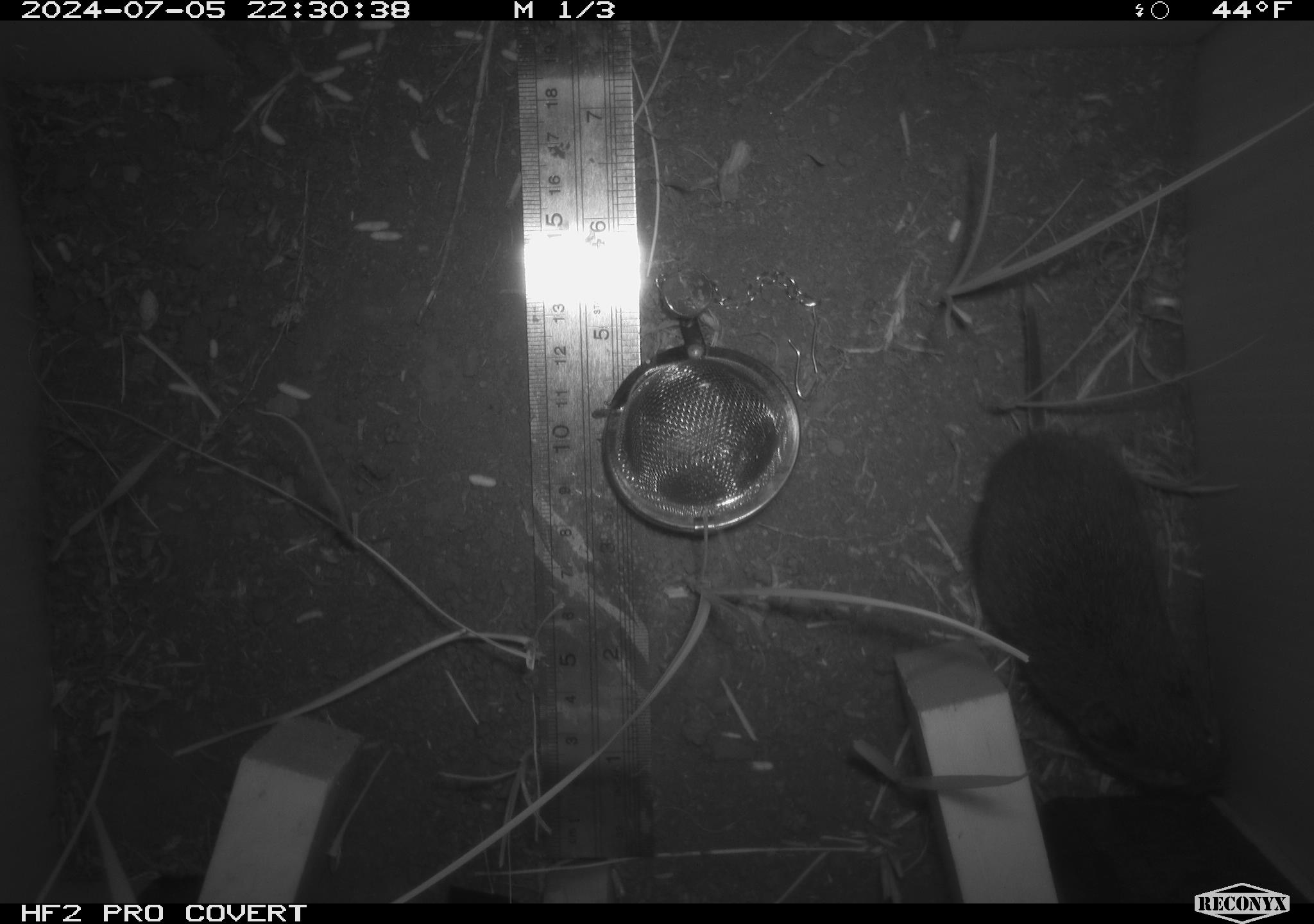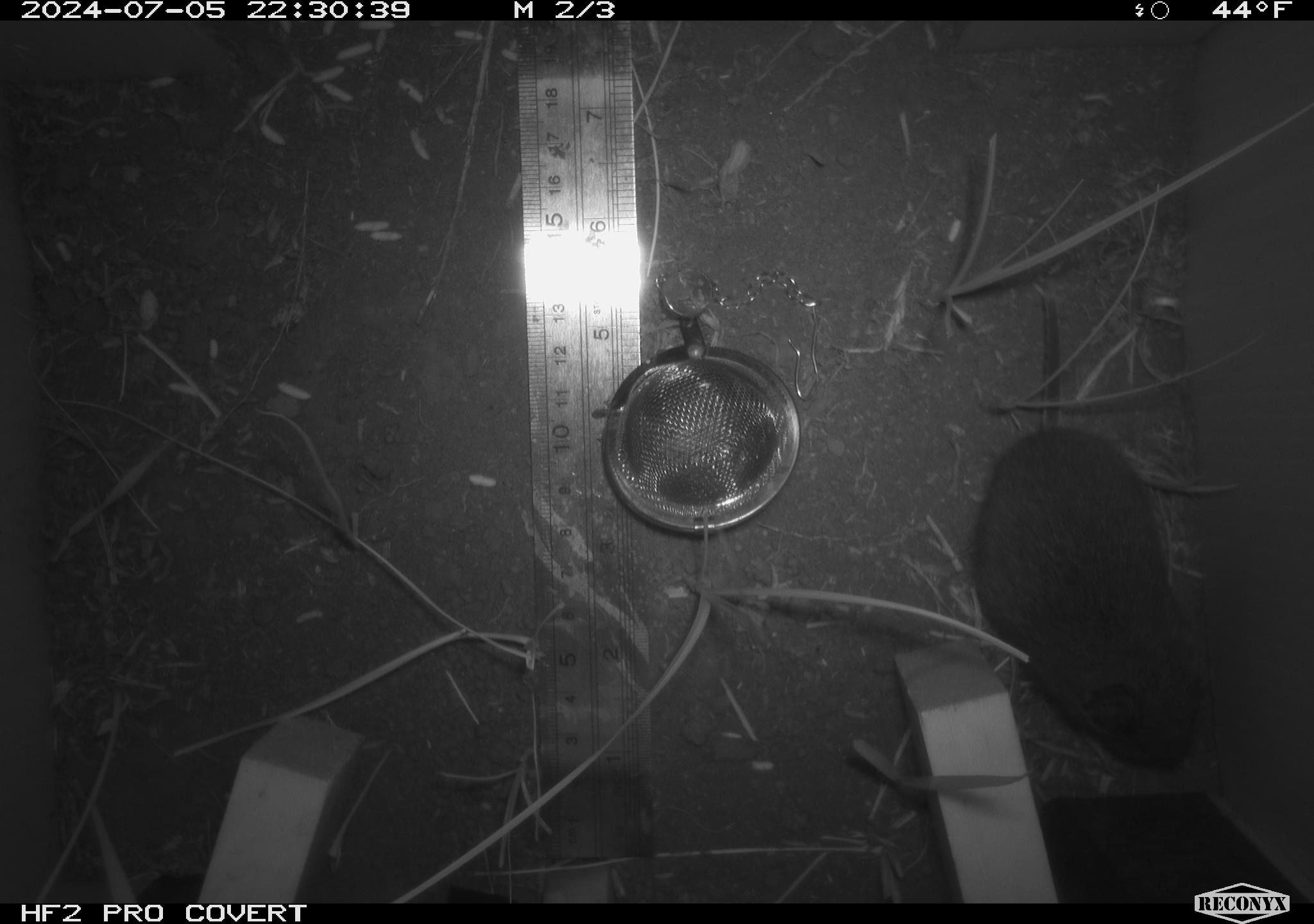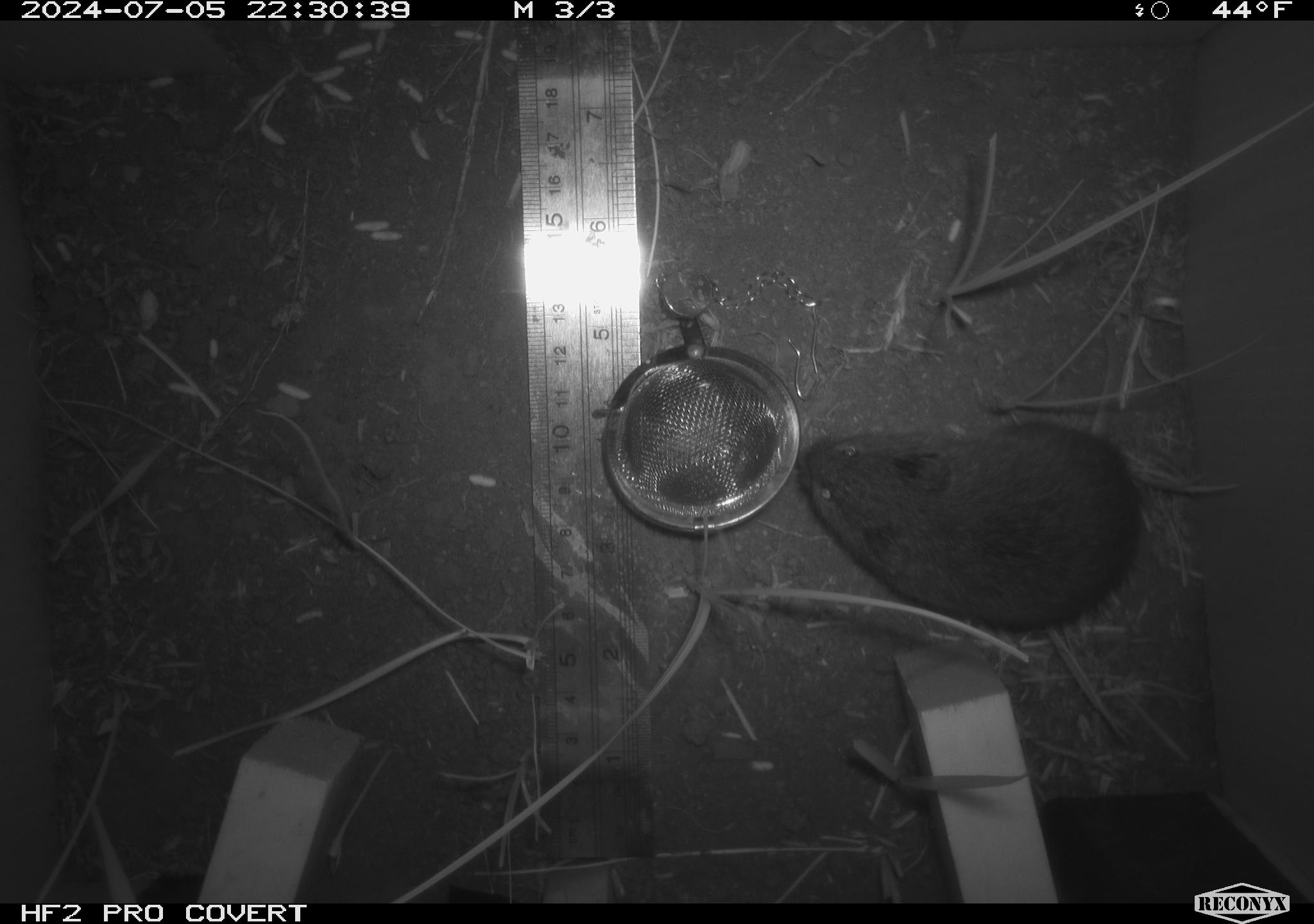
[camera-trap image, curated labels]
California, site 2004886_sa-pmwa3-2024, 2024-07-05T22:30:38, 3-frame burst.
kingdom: Animalia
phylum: Chordata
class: Mammalia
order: Rodentia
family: Cricetidae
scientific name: Arvicolinae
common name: voles, lemmings, and muskrats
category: arvicolinae subfamily